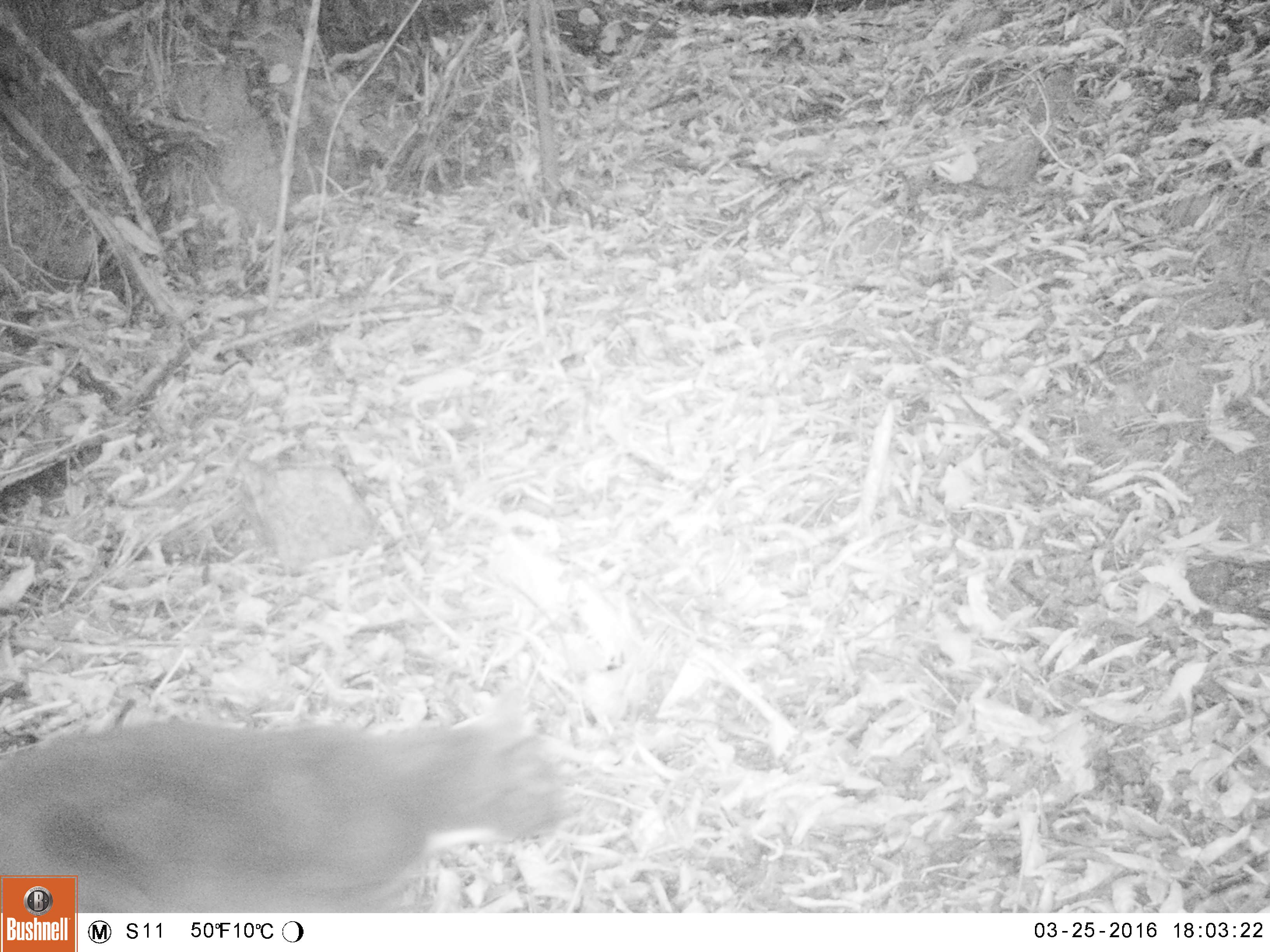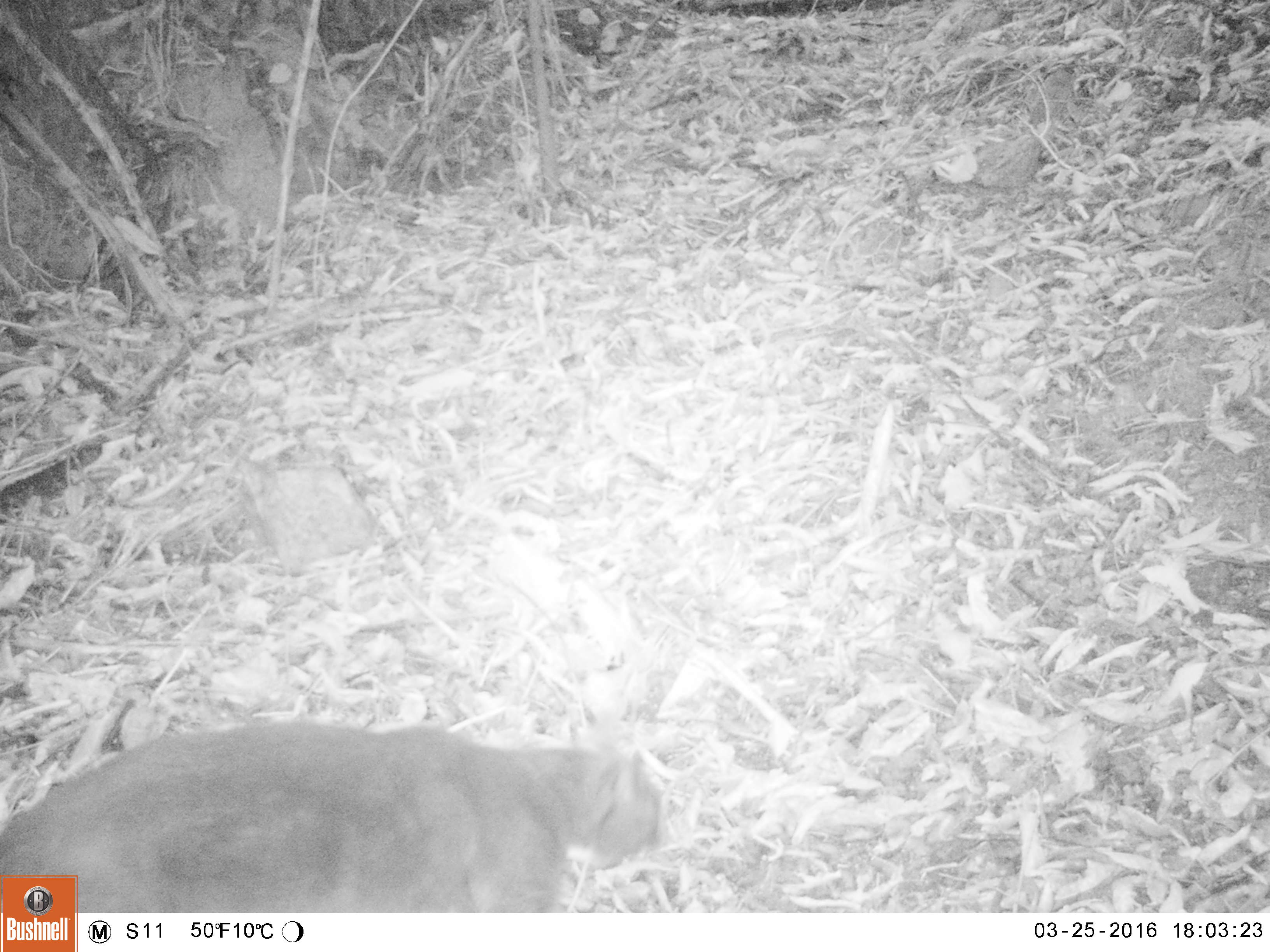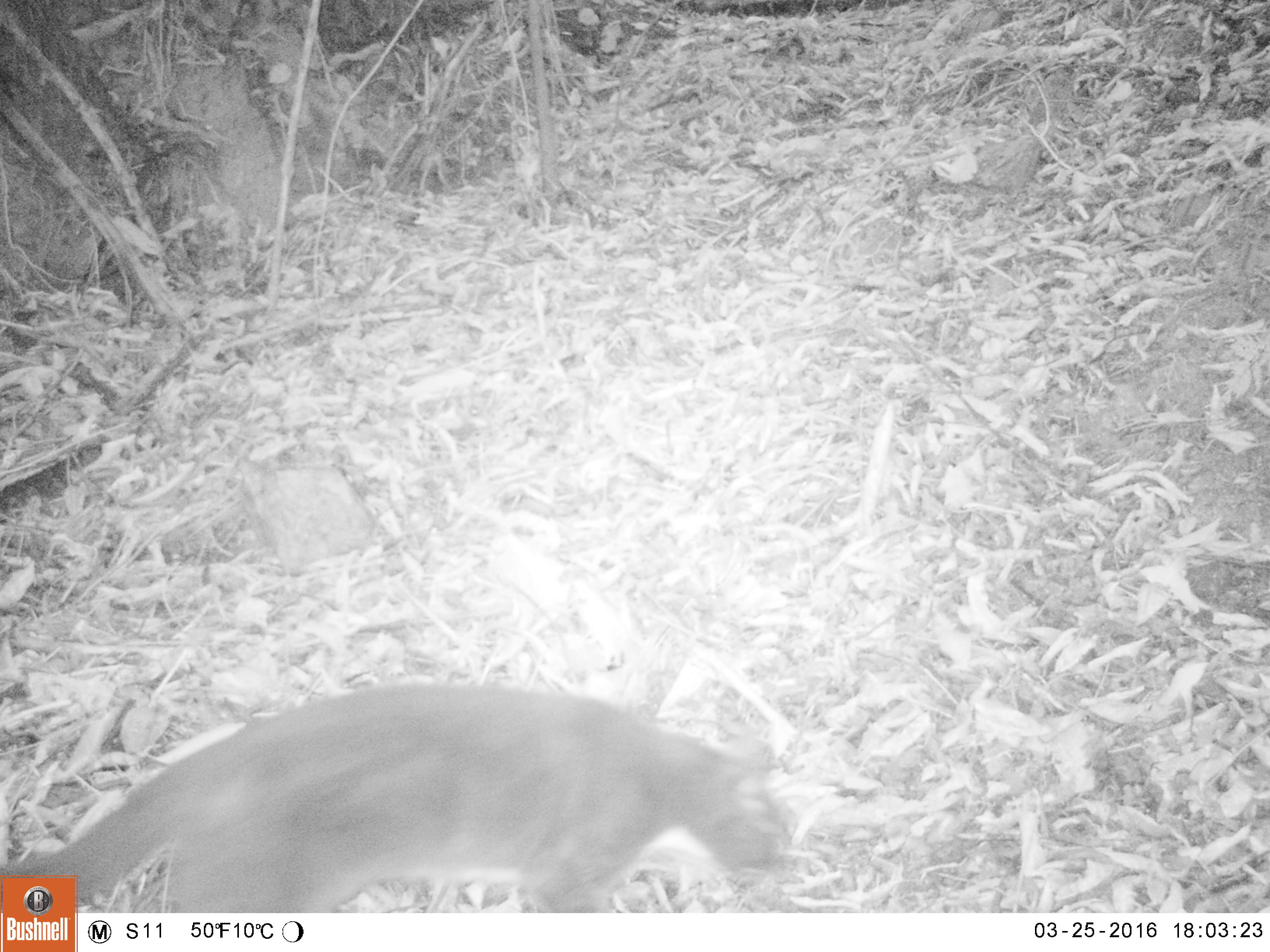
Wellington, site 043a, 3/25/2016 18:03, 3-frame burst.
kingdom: Animalia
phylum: Chordata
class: Mammalia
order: Carnivora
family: Felidae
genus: Felis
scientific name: Felis catus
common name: cat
Cat (Felis catus).